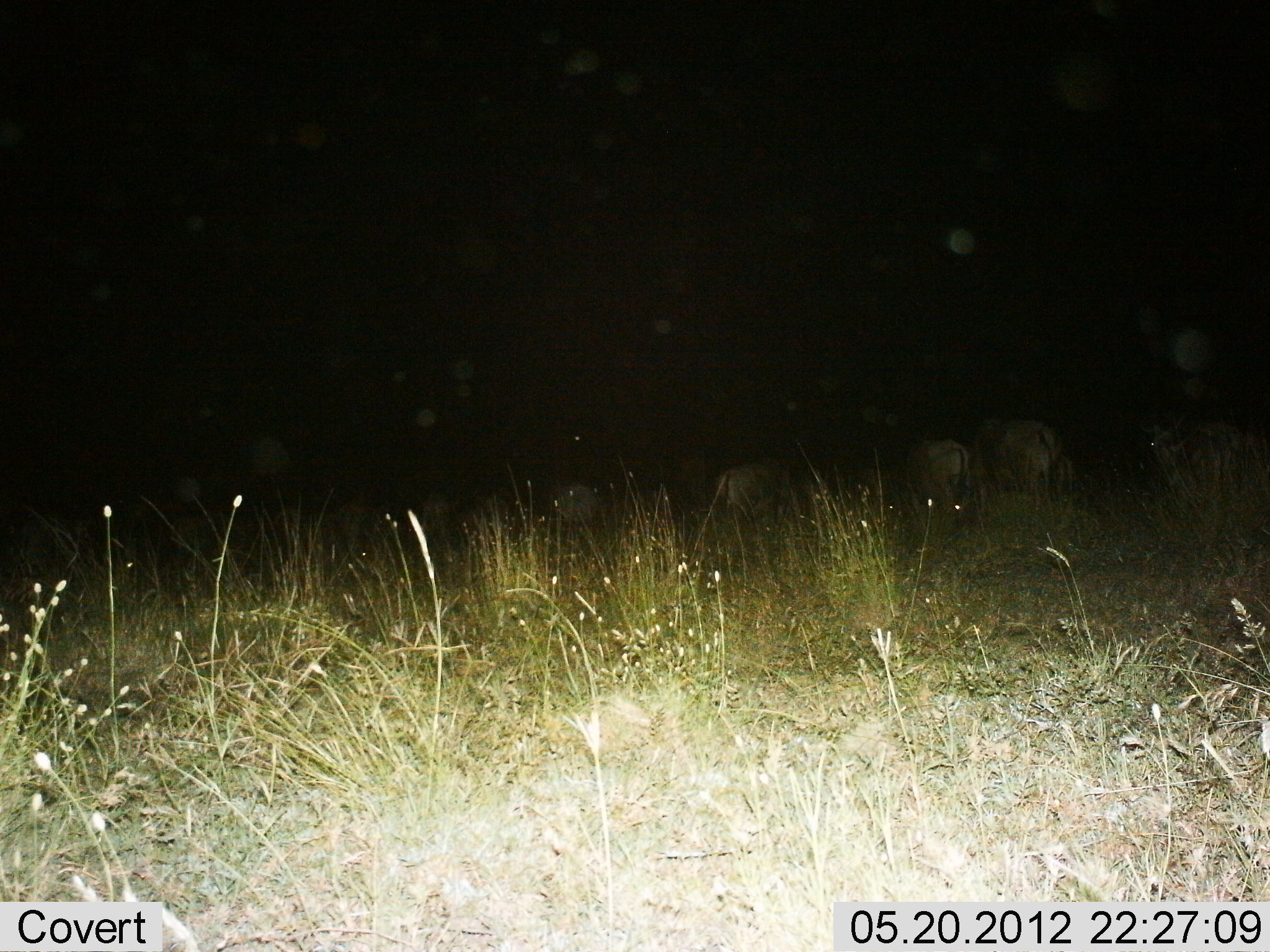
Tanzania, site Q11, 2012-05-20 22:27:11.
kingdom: Animalia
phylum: Chordata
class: Mammalia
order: Artiodactyla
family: Bovidae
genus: Connochaetes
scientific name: Connochaetes taurinus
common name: blue wildebeest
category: wildebeest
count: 5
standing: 56%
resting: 11%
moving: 0%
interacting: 0%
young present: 22%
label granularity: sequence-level